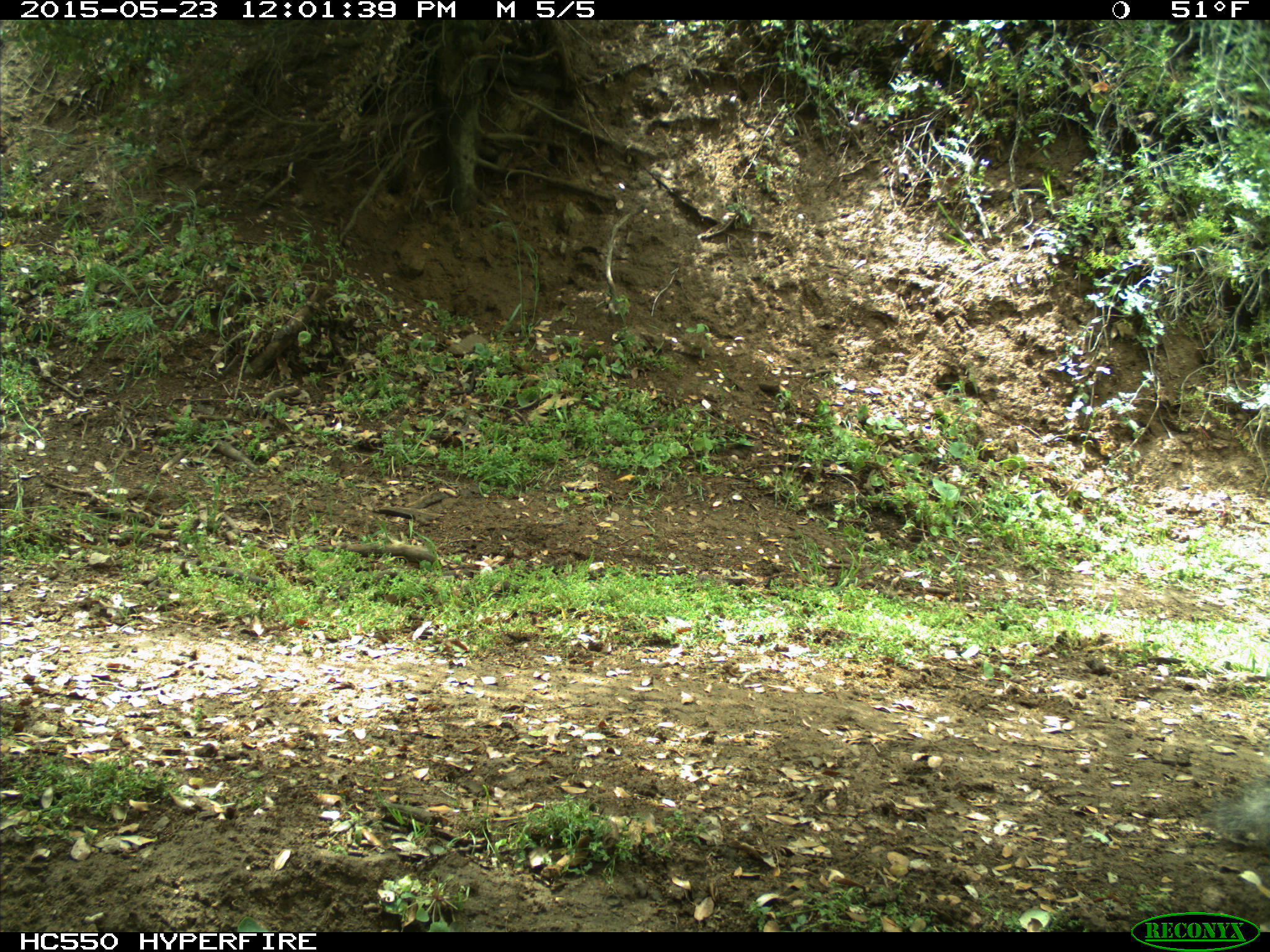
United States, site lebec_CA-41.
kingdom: Animalia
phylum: Chordata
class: Mammalia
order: Rodentia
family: Sciuridae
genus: Sciurus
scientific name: Sciurus carolinensis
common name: eastern gray squirrel